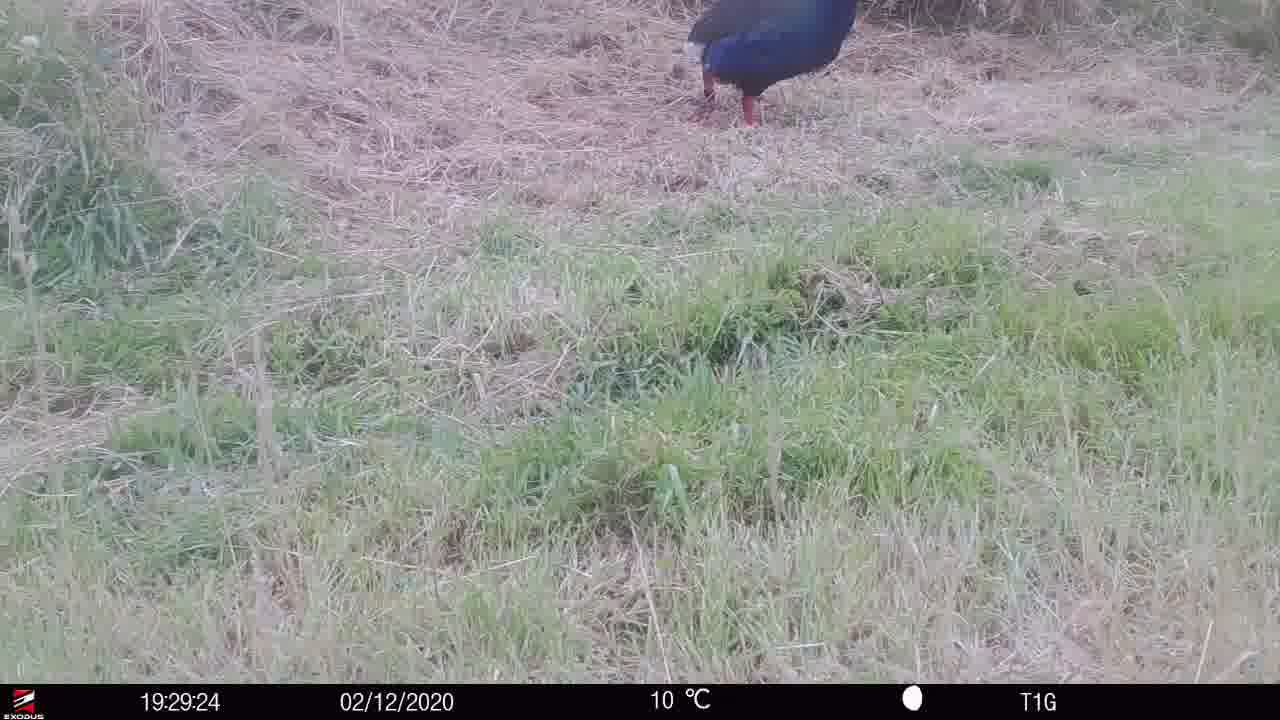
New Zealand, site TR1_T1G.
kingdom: Animalia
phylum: Chordata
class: Aves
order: Gruiformes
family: Rallidae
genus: Porphyrio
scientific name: Porphyrio mantelli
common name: takahe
Takahe (Porphyrio mantelli).